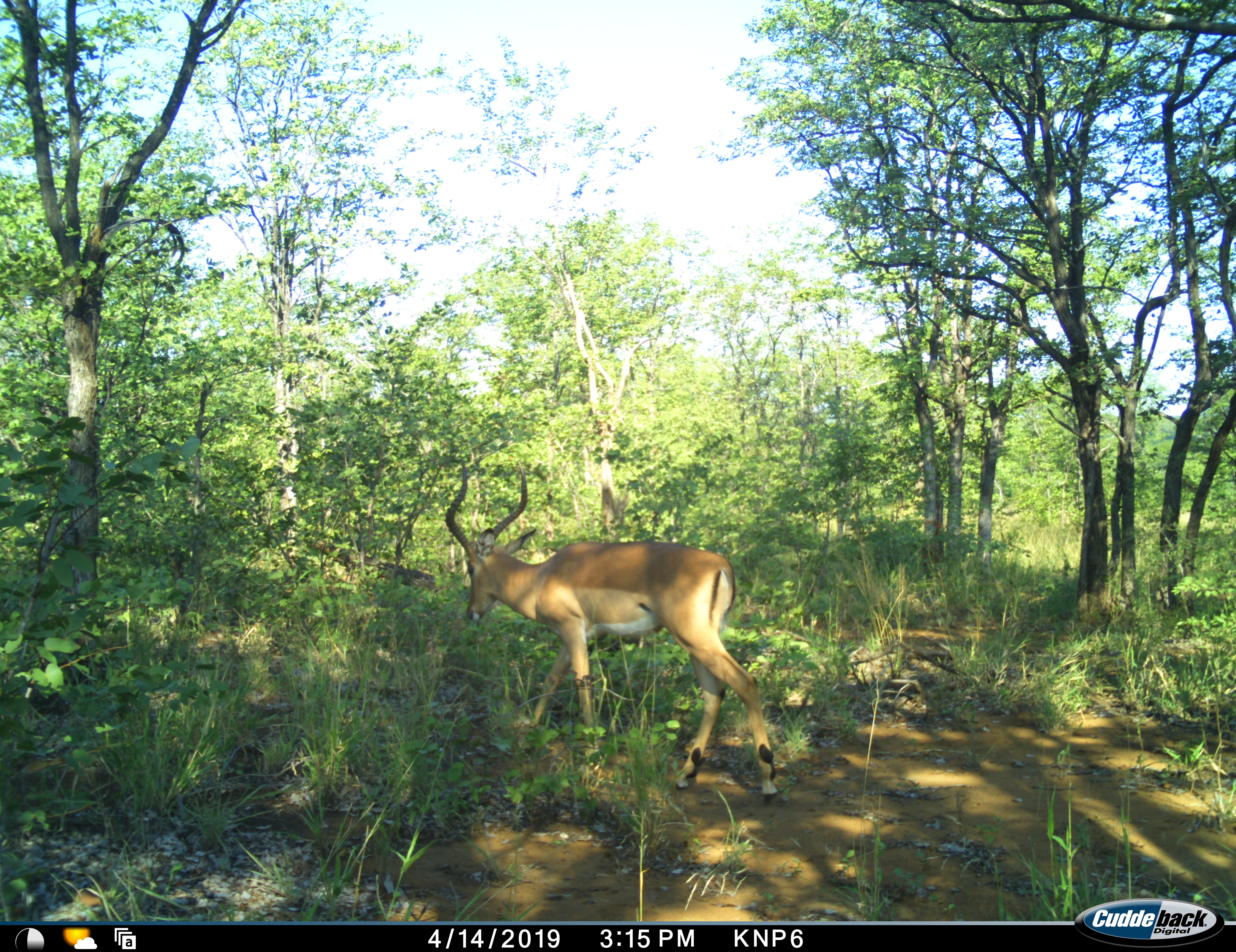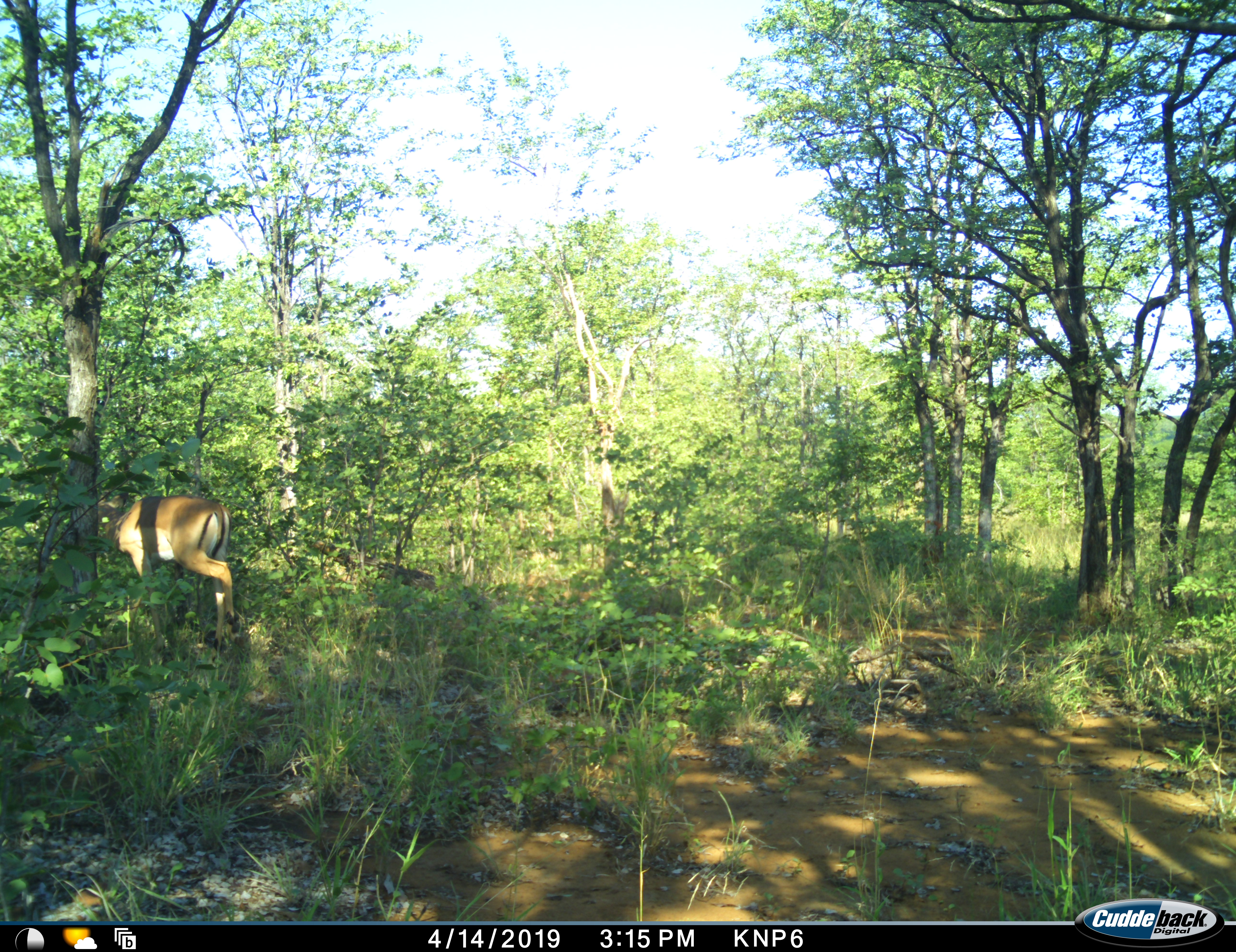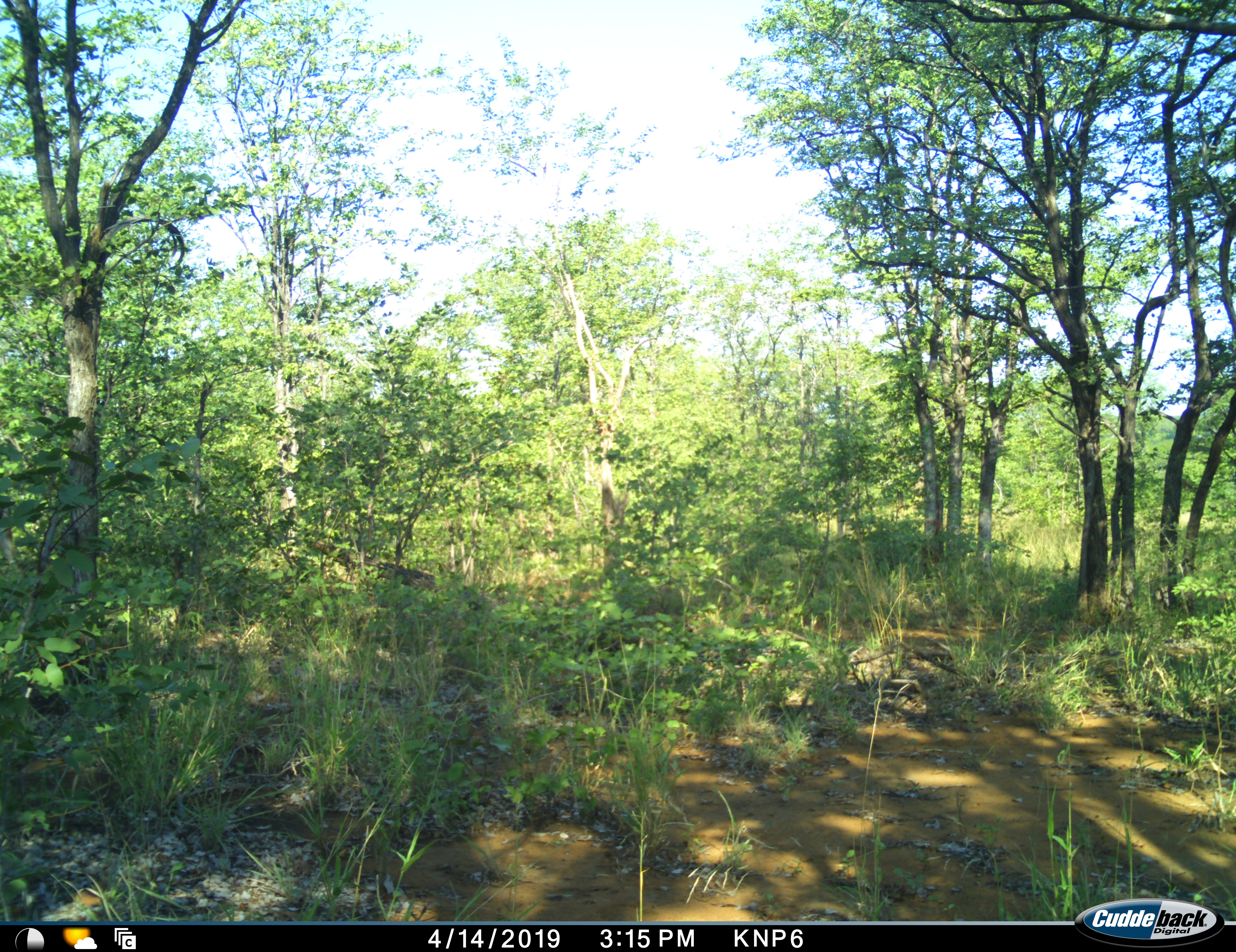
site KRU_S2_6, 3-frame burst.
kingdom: Animalia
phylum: Chordata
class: Mammalia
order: Artiodactyla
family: Bovidae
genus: Aepyceros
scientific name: Aepyceros melampus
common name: impala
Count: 1.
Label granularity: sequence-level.